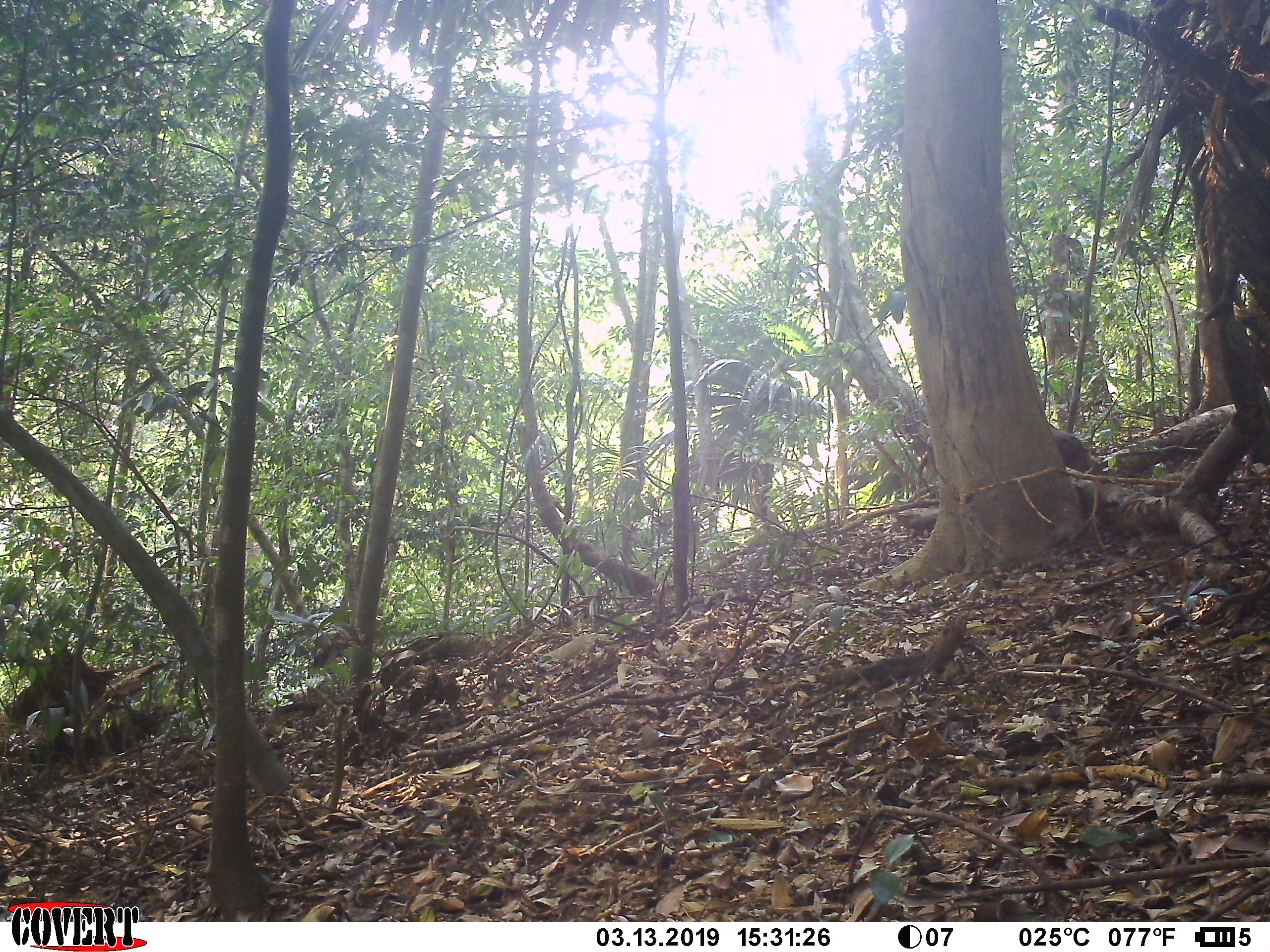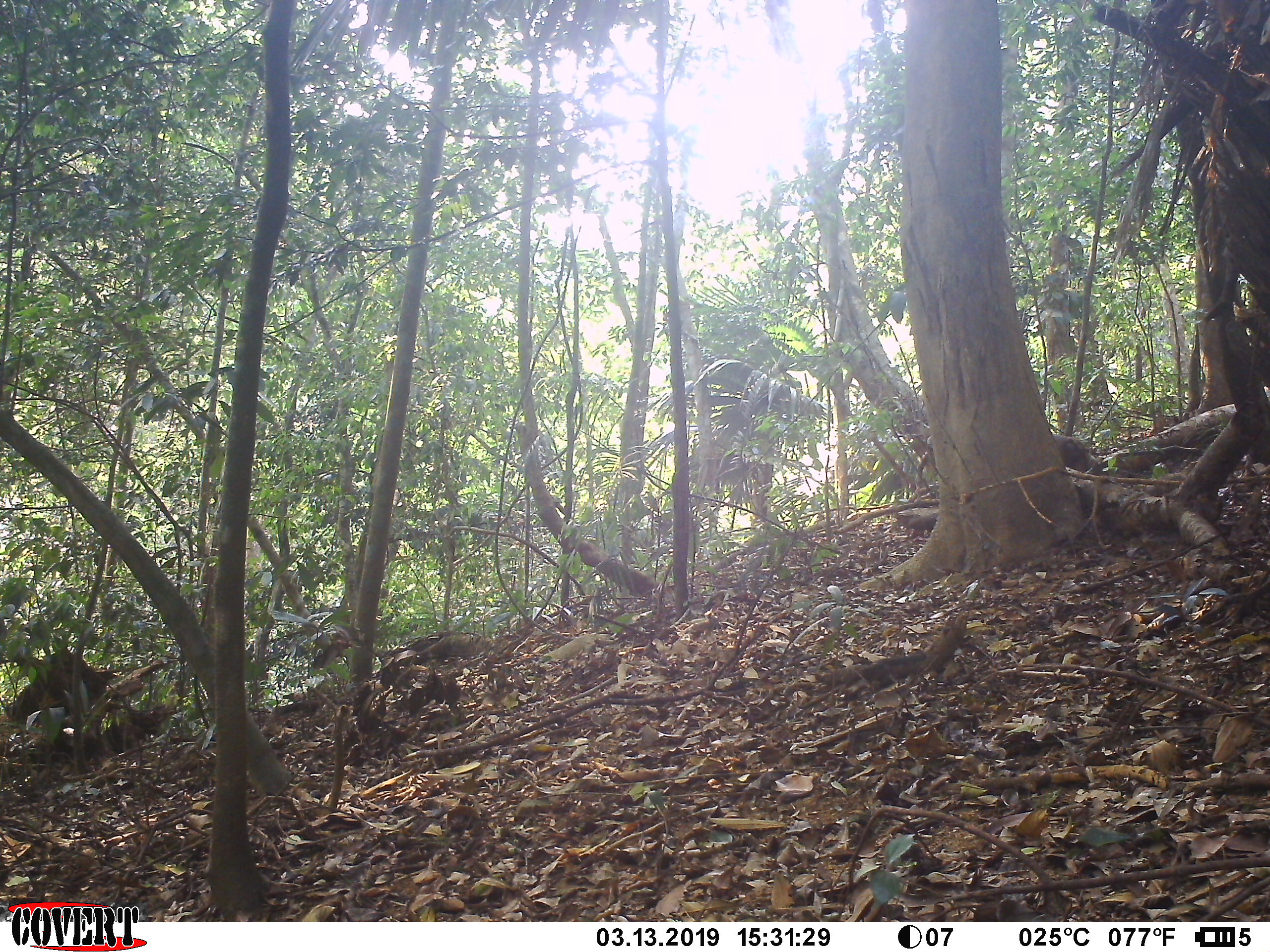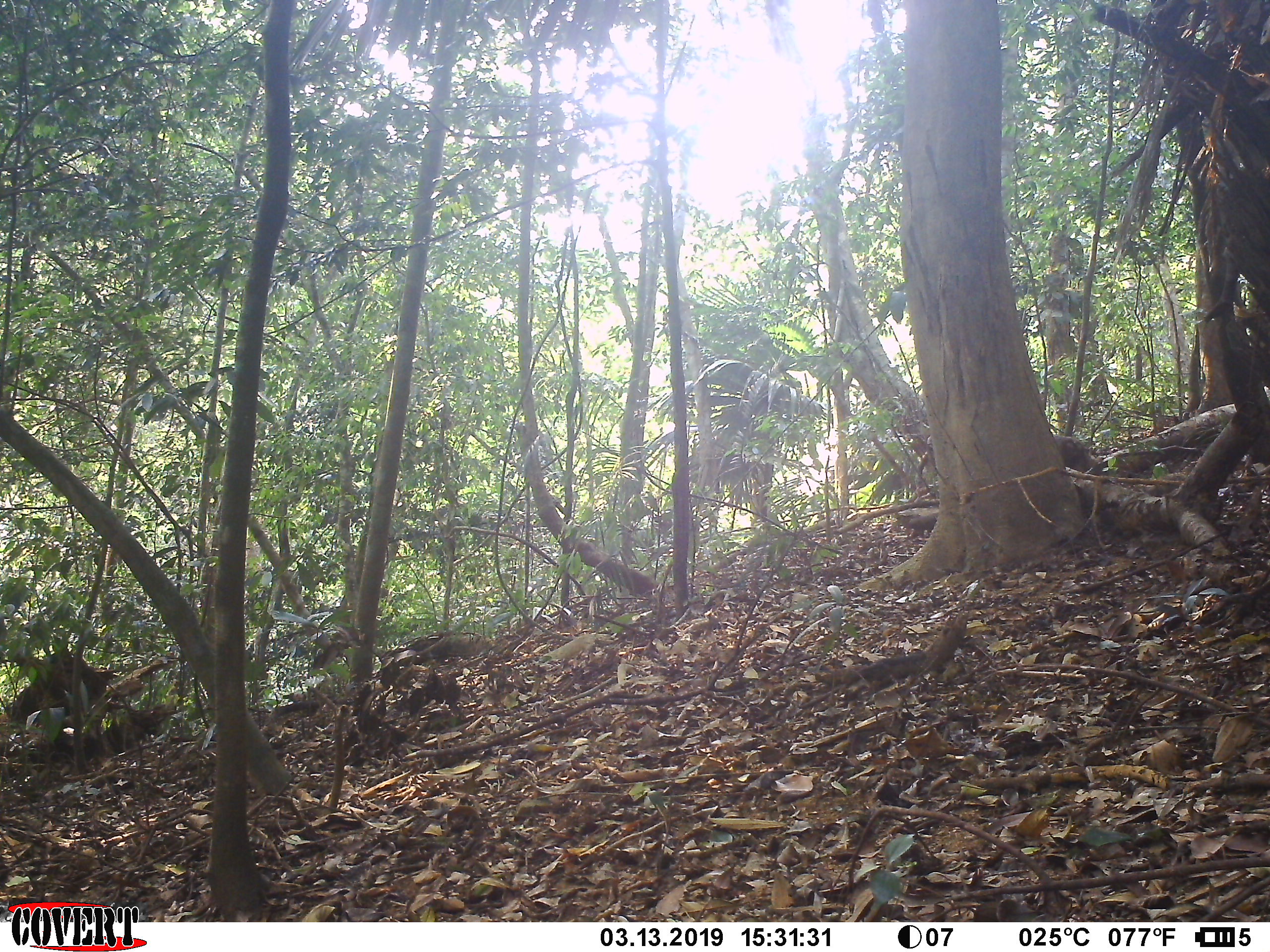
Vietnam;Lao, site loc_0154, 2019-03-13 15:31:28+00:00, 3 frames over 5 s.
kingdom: Animalia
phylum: Chordata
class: Mammalia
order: Primates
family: Cercopithecidae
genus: Macaca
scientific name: Macaca arctoides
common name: stump-tailed macaque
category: stump tailed macaque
Stump tailed macaque (stump-tailed macaque) (Macaca arctoides). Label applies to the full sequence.